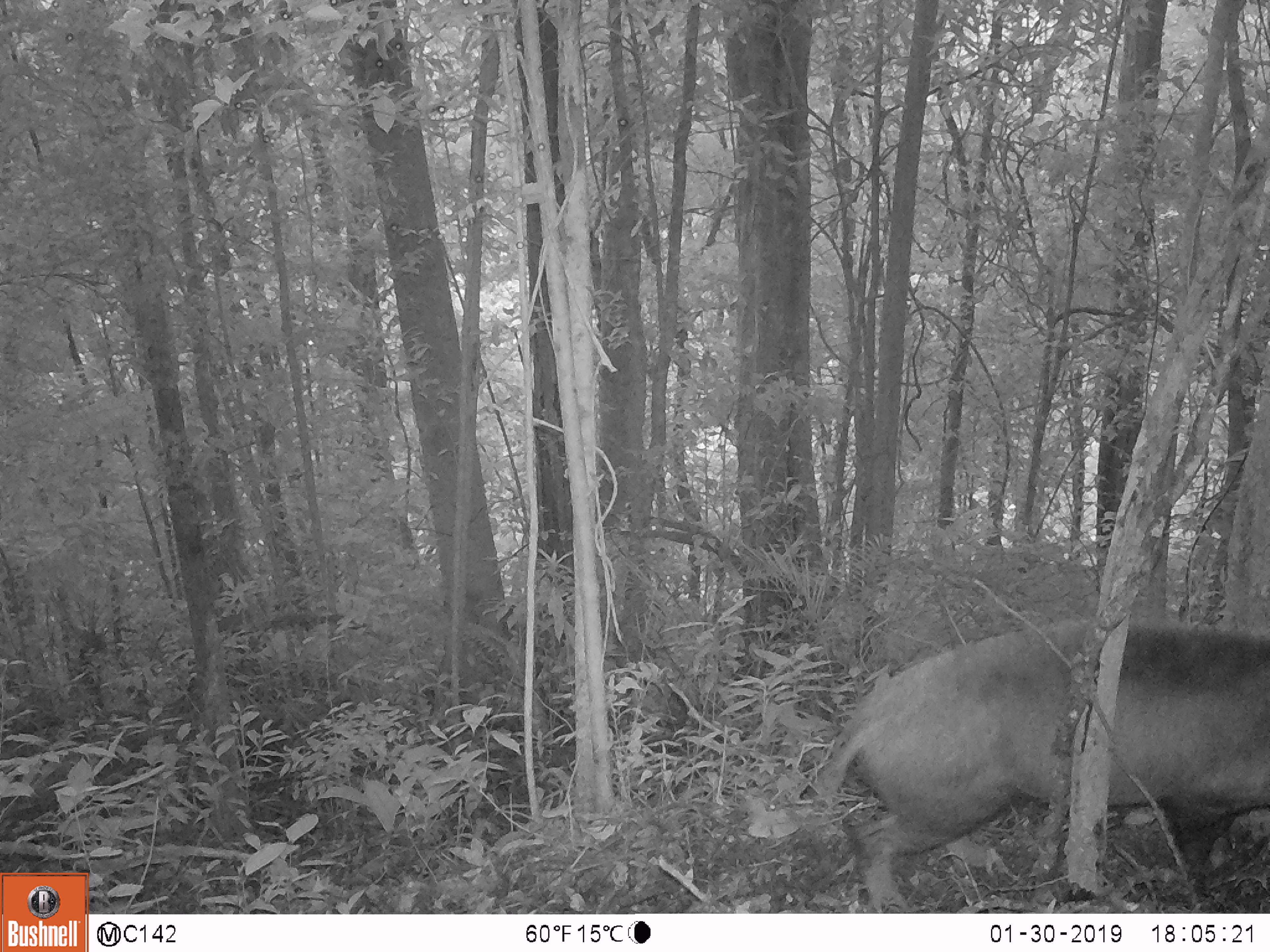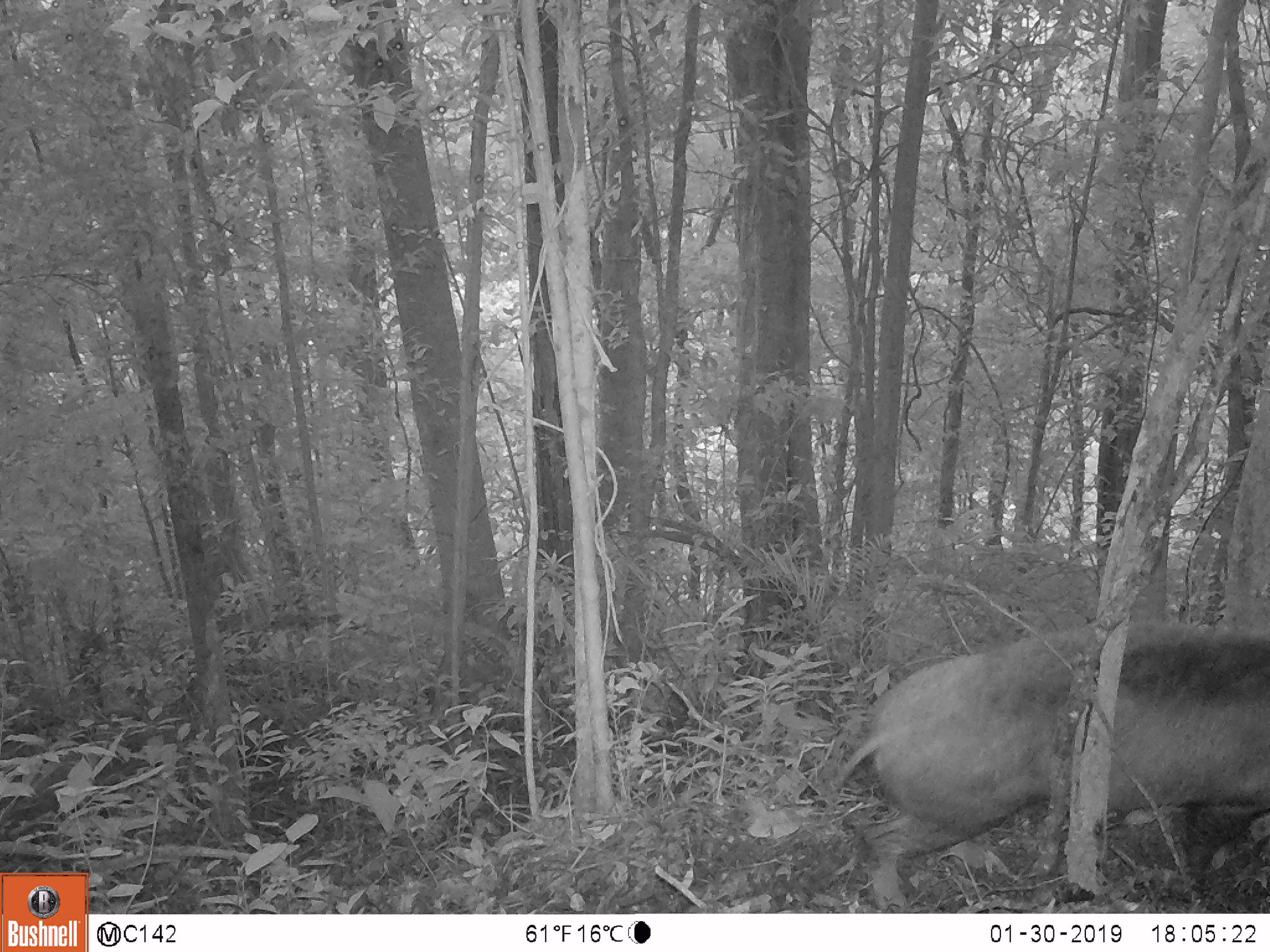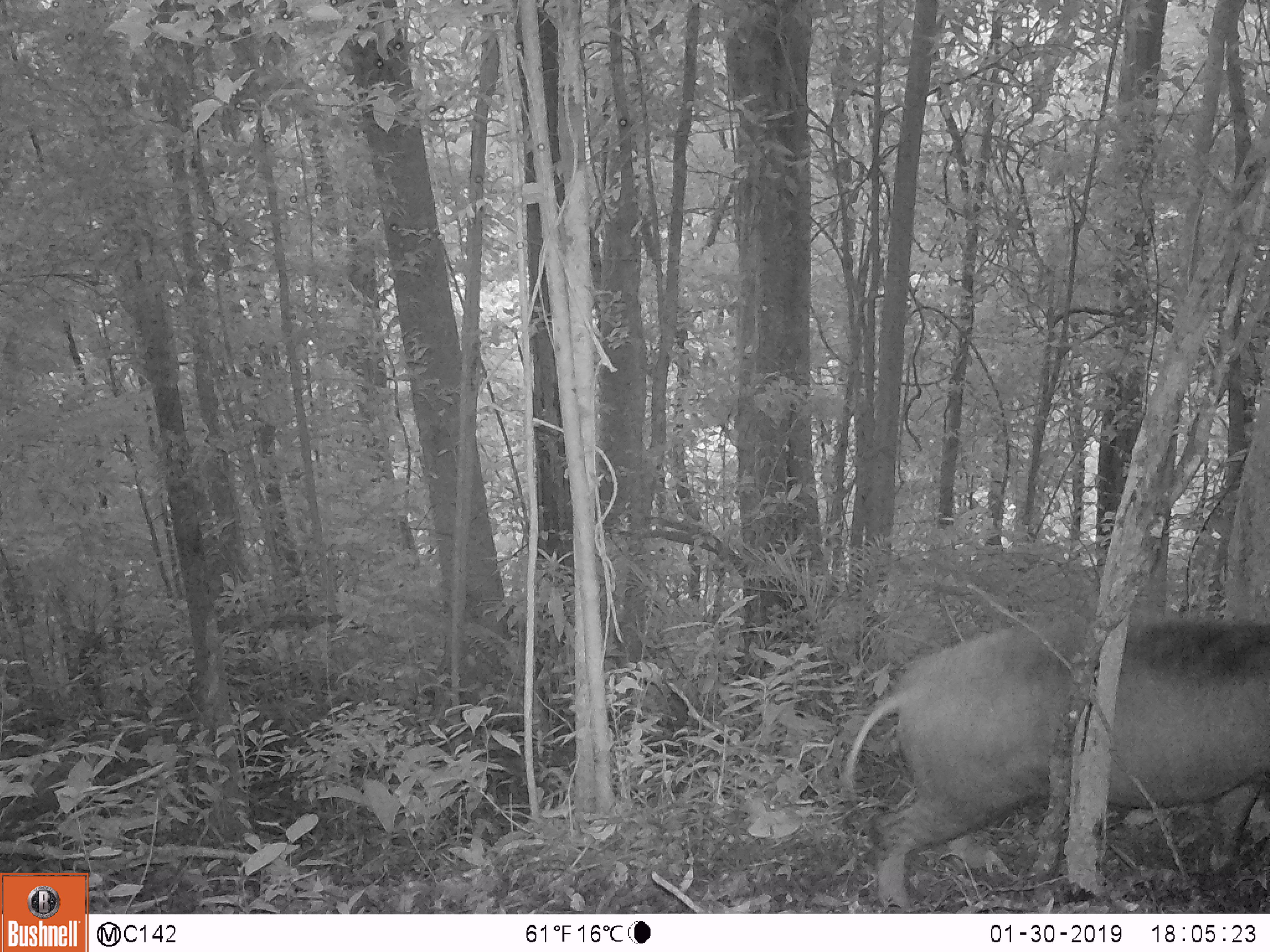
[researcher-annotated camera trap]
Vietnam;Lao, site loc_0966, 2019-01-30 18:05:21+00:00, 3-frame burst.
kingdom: Animalia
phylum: Chordata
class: Mammalia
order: Artiodactyla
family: Suidae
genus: Sus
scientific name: Sus scrofa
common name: eurasian wild pig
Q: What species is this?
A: Eurasian wild pig (Sus scrofa).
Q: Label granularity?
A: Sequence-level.